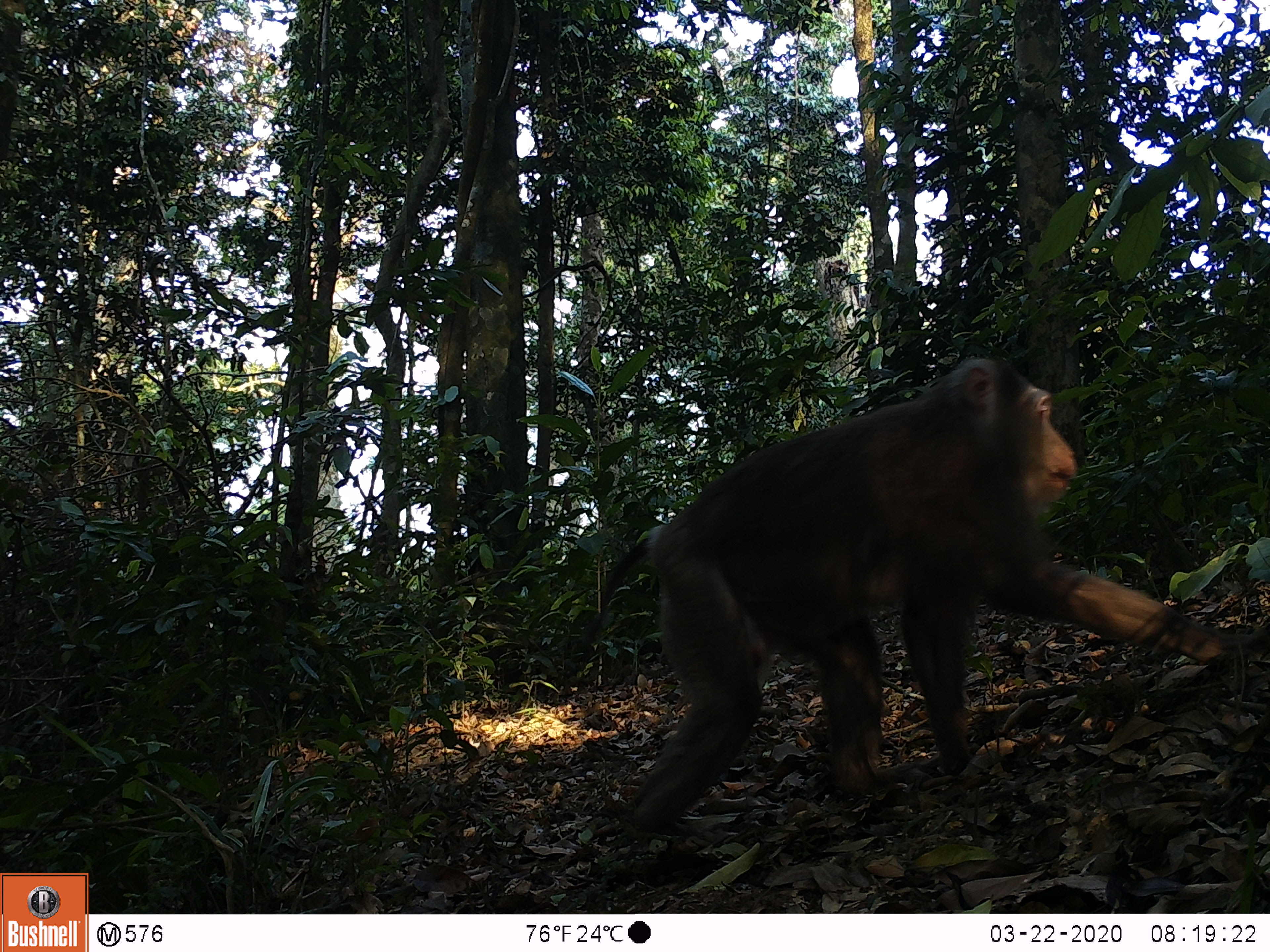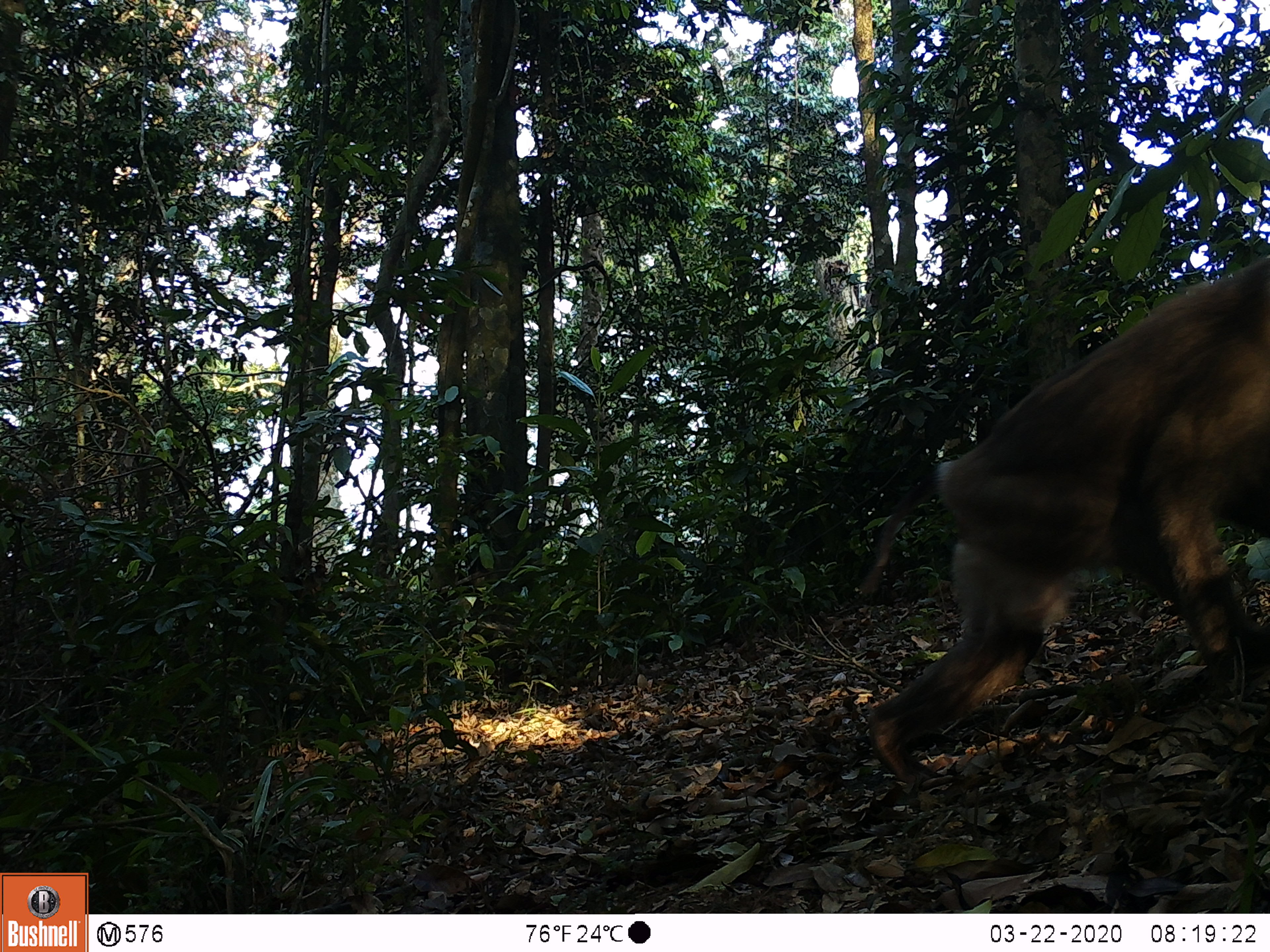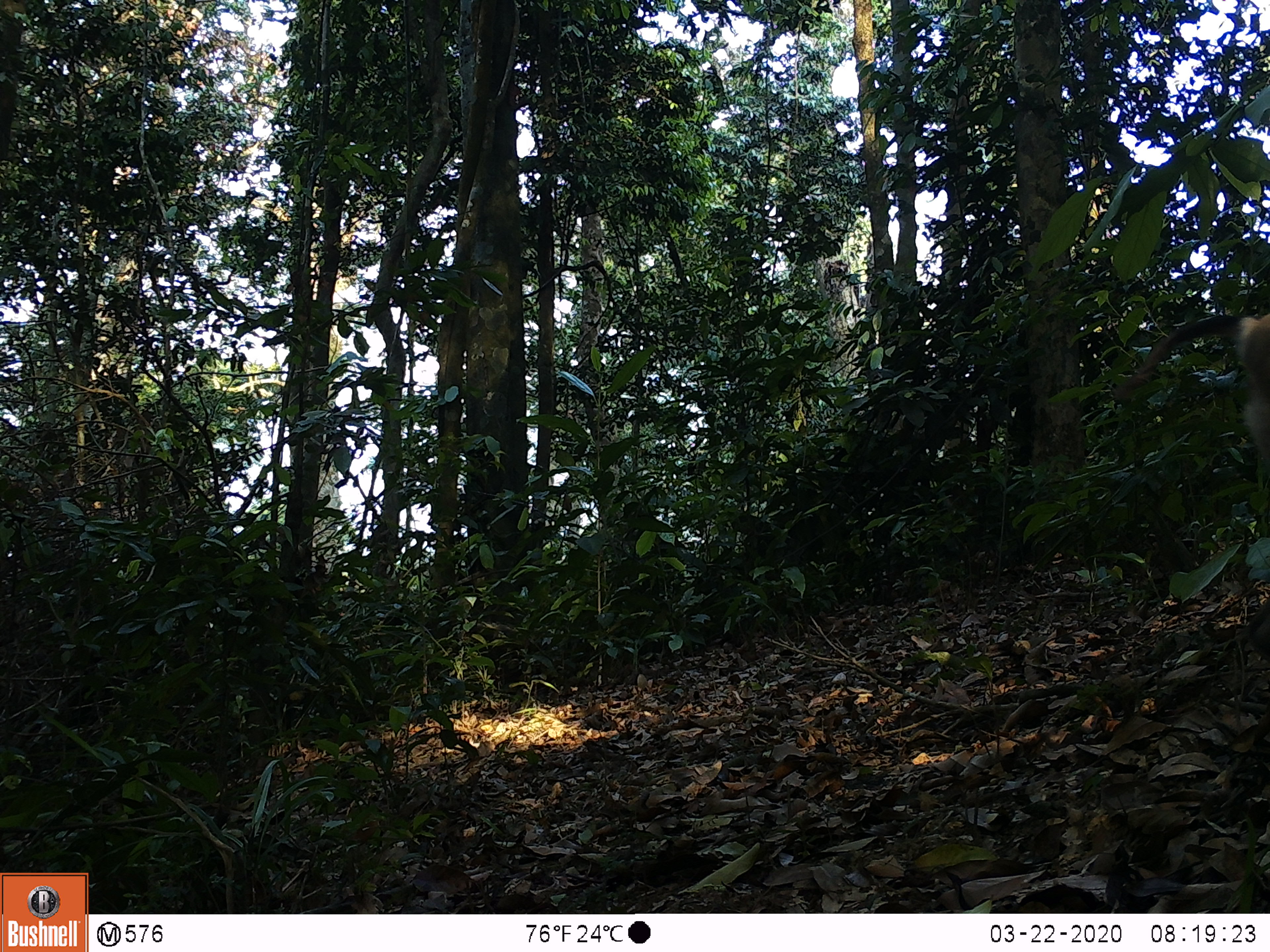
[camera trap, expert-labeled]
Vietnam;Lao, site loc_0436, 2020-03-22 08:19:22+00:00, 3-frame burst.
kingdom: Animalia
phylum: Chordata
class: Mammalia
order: Primates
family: Cercopithecidae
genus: Macaca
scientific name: Macaca nemestrina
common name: pig-tailed macaque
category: pig tailed macaque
Pig tailed macaque (pig-tailed macaque) (Macaca nemestrina). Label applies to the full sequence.